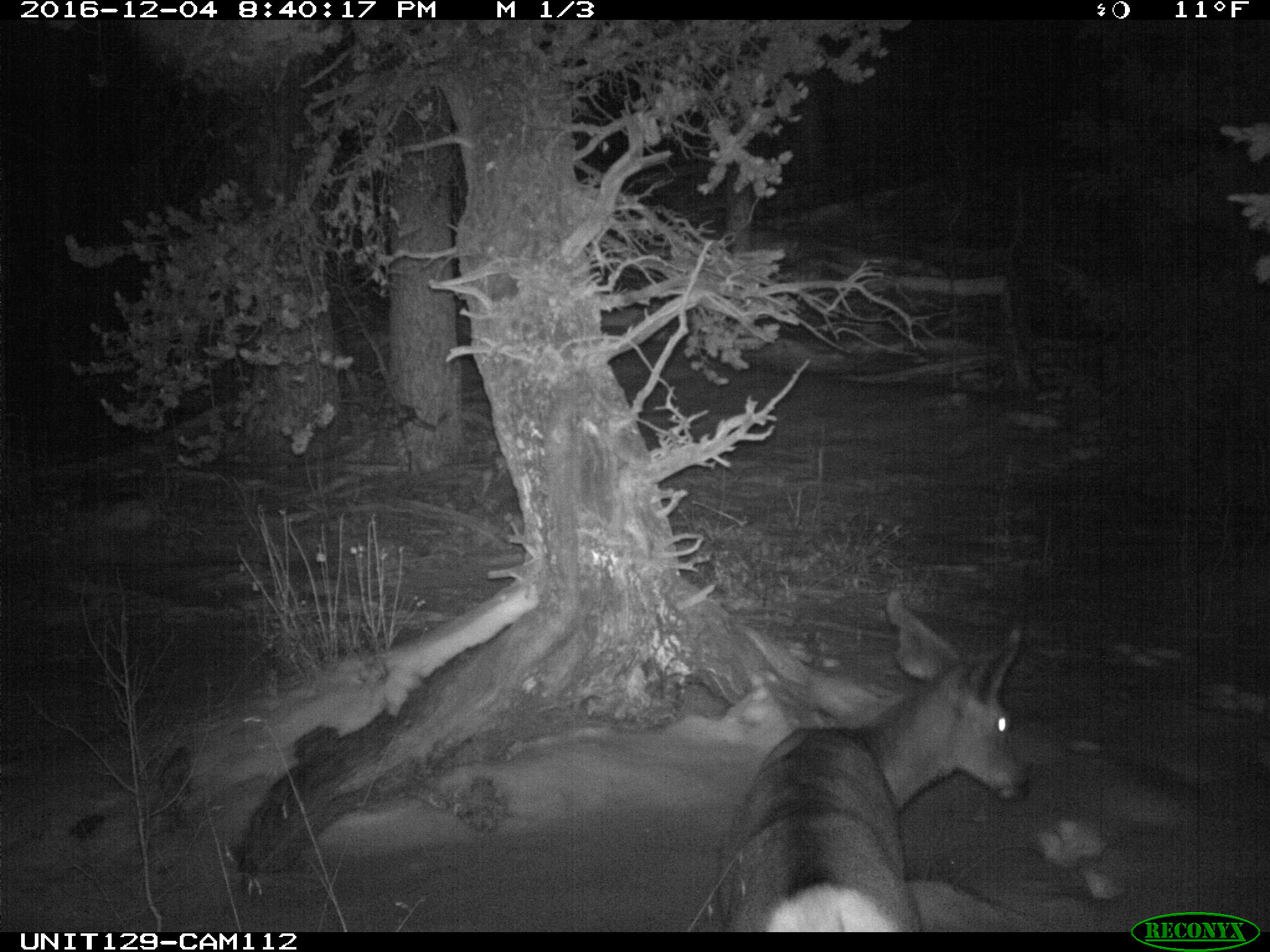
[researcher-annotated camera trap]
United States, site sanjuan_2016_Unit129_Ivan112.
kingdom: Animalia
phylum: Chordata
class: Mammalia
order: Artiodactyla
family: Cervidae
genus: Odocoileus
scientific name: Odocoileus hemionus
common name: mule deer